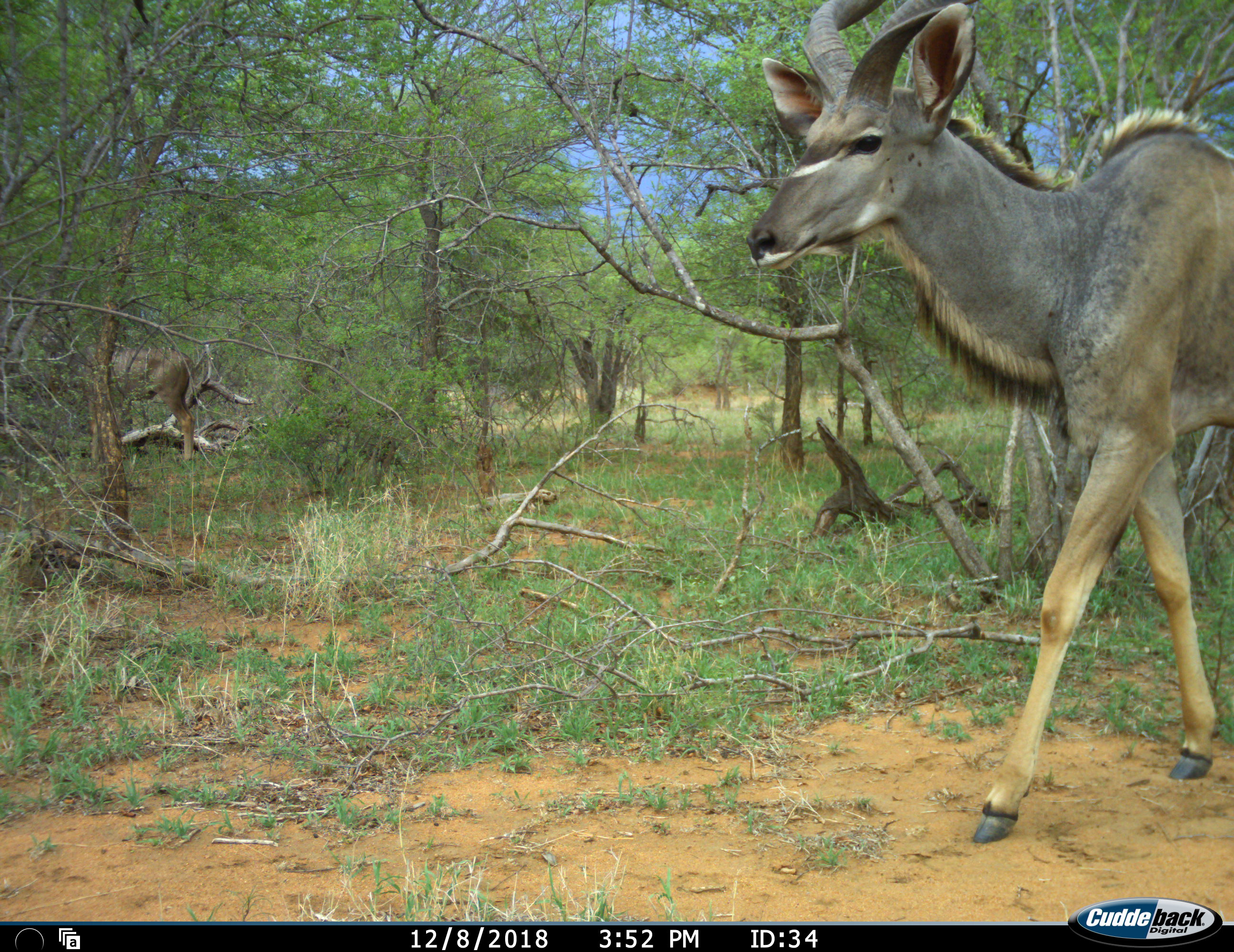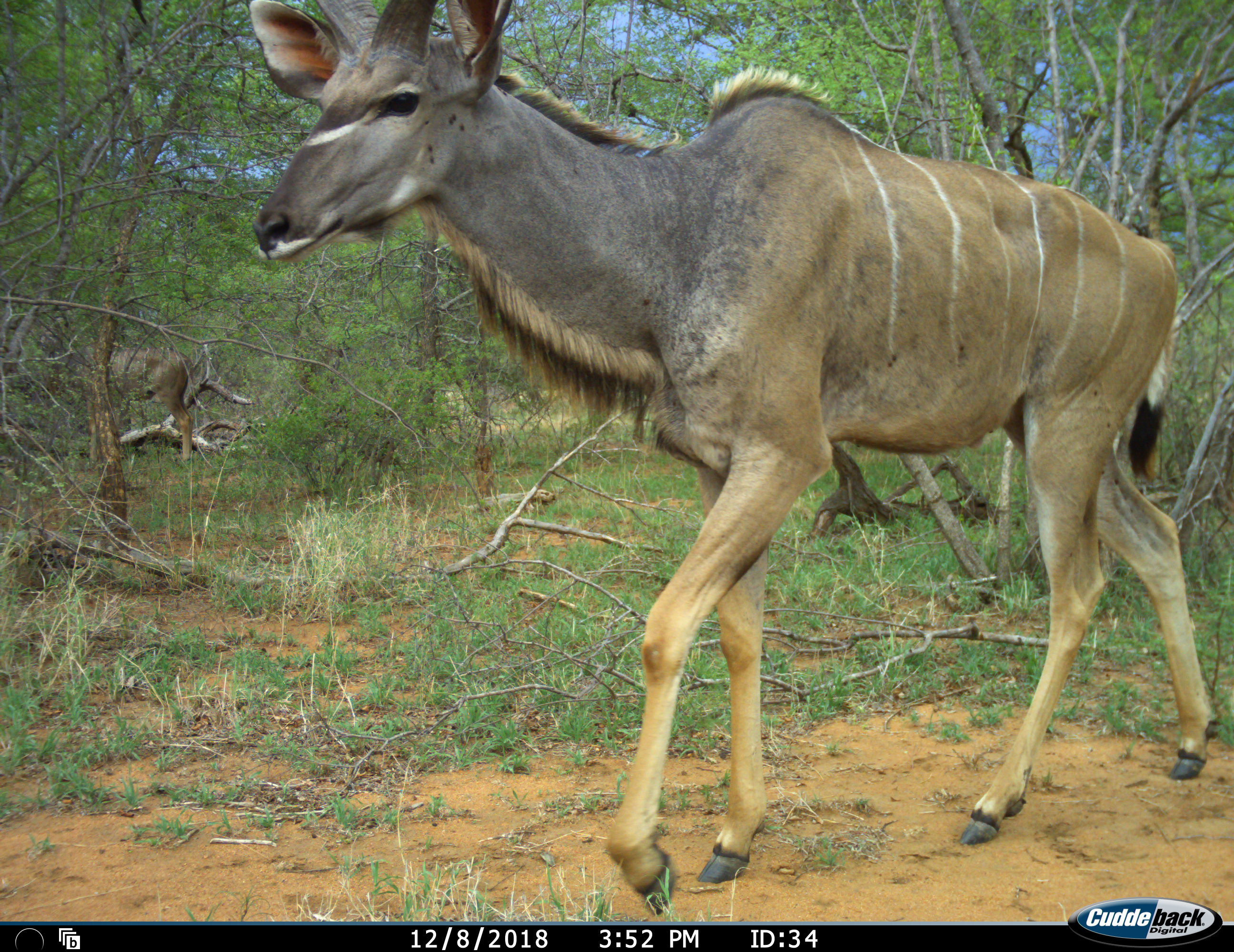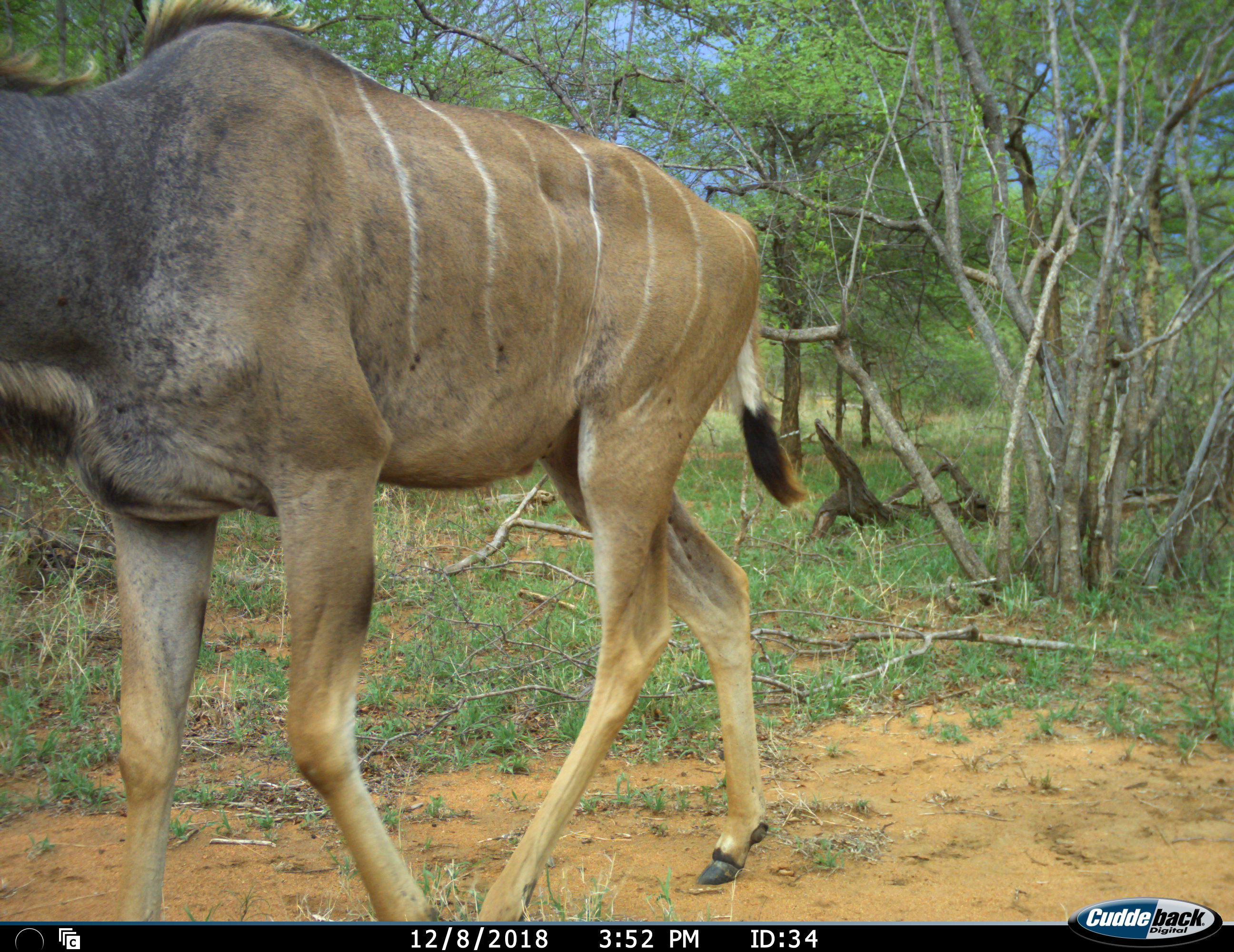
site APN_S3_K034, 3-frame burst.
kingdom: Animalia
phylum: Chordata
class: Mammalia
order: Artiodactyla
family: Bovidae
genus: Tragelaphus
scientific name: Tragelaphus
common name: kudu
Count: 2.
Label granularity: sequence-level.